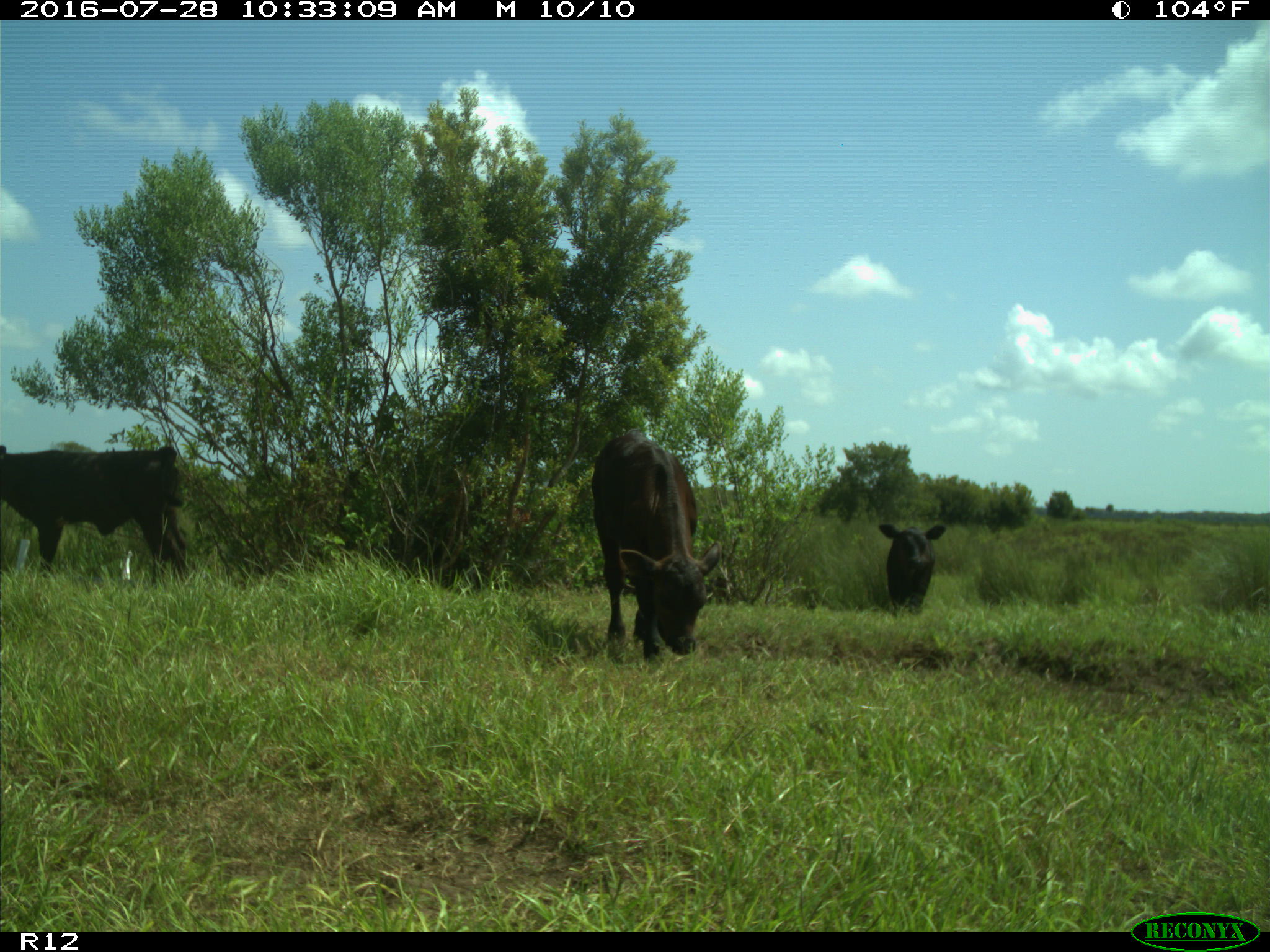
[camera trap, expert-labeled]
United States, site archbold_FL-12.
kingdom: Animalia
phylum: Chordata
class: Mammalia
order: Artiodactyla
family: Bovidae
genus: Bos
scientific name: Bos taurus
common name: domestic cow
Bos taurus (domestic cow).